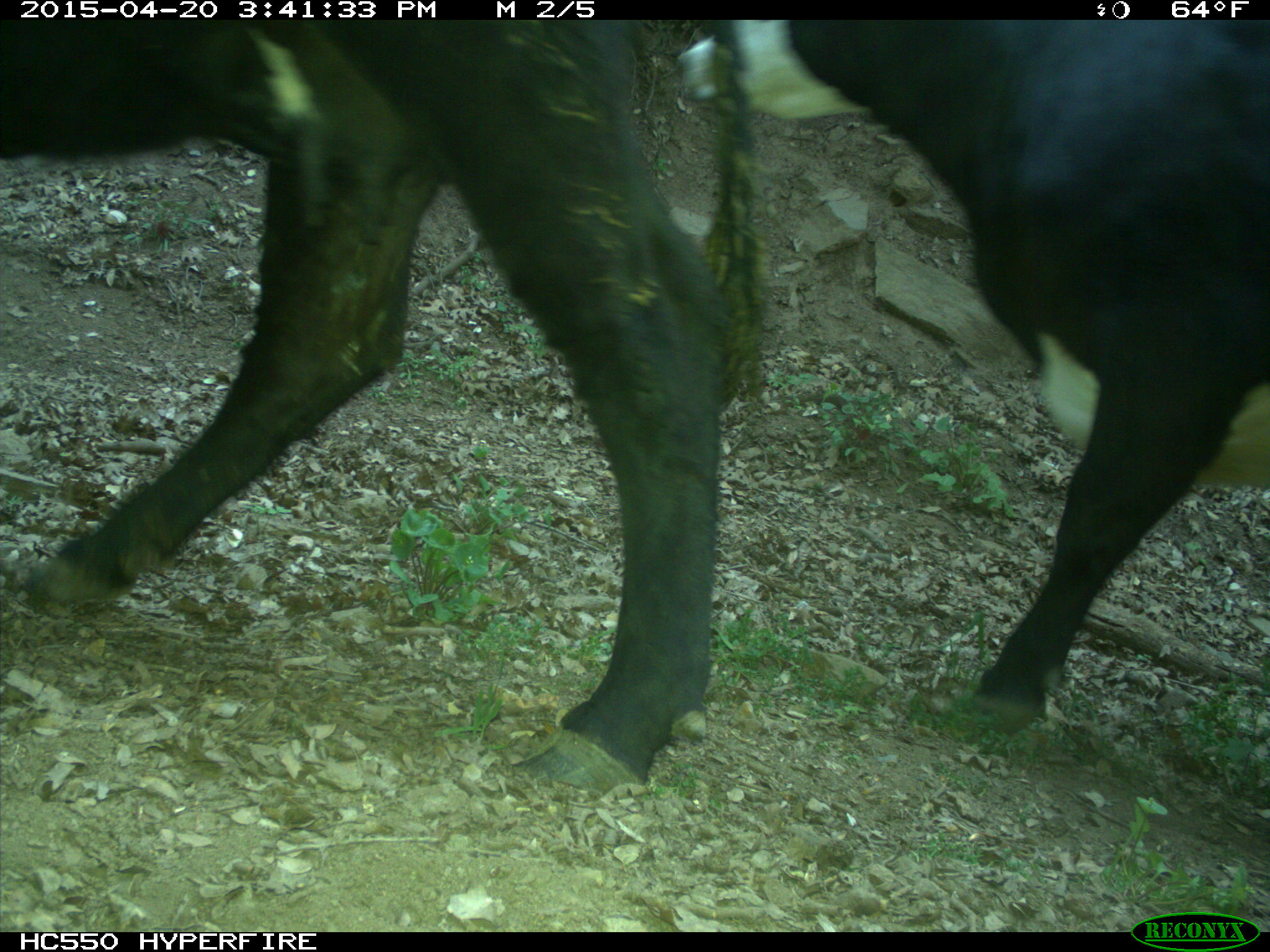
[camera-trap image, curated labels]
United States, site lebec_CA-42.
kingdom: Animalia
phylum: Chordata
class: Mammalia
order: Artiodactyla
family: Bovidae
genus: Bos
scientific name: Bos taurus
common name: domestic cow